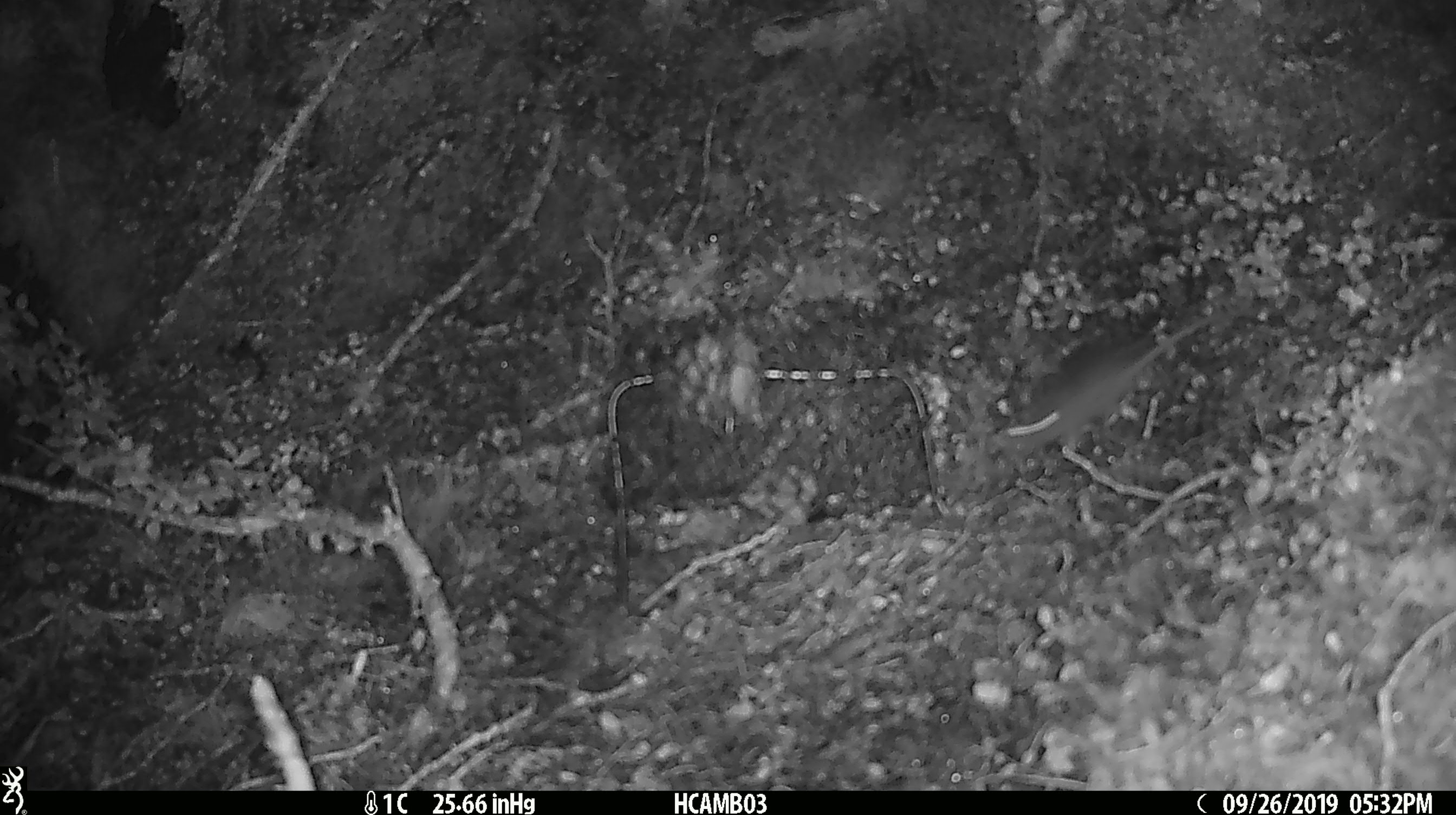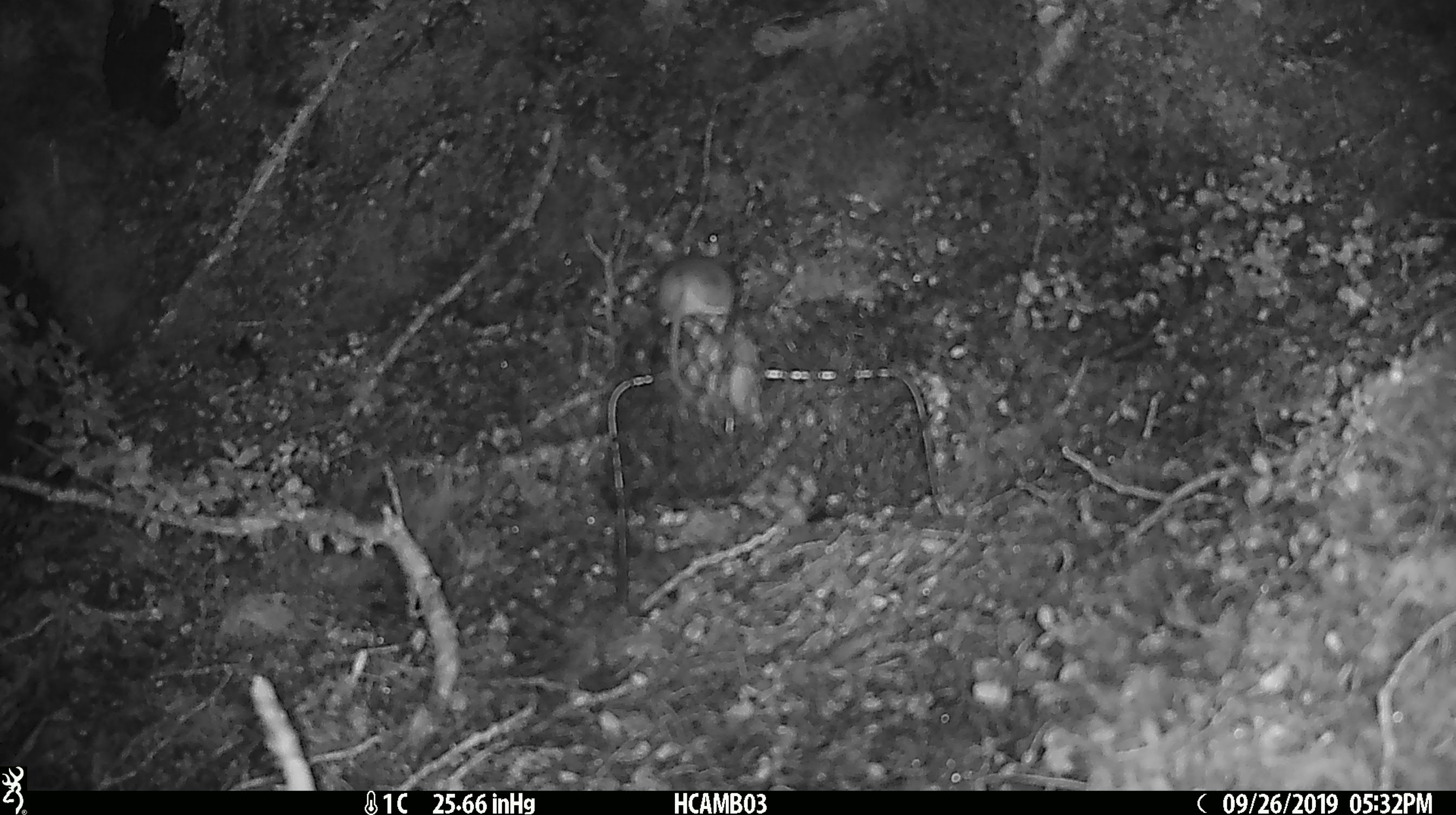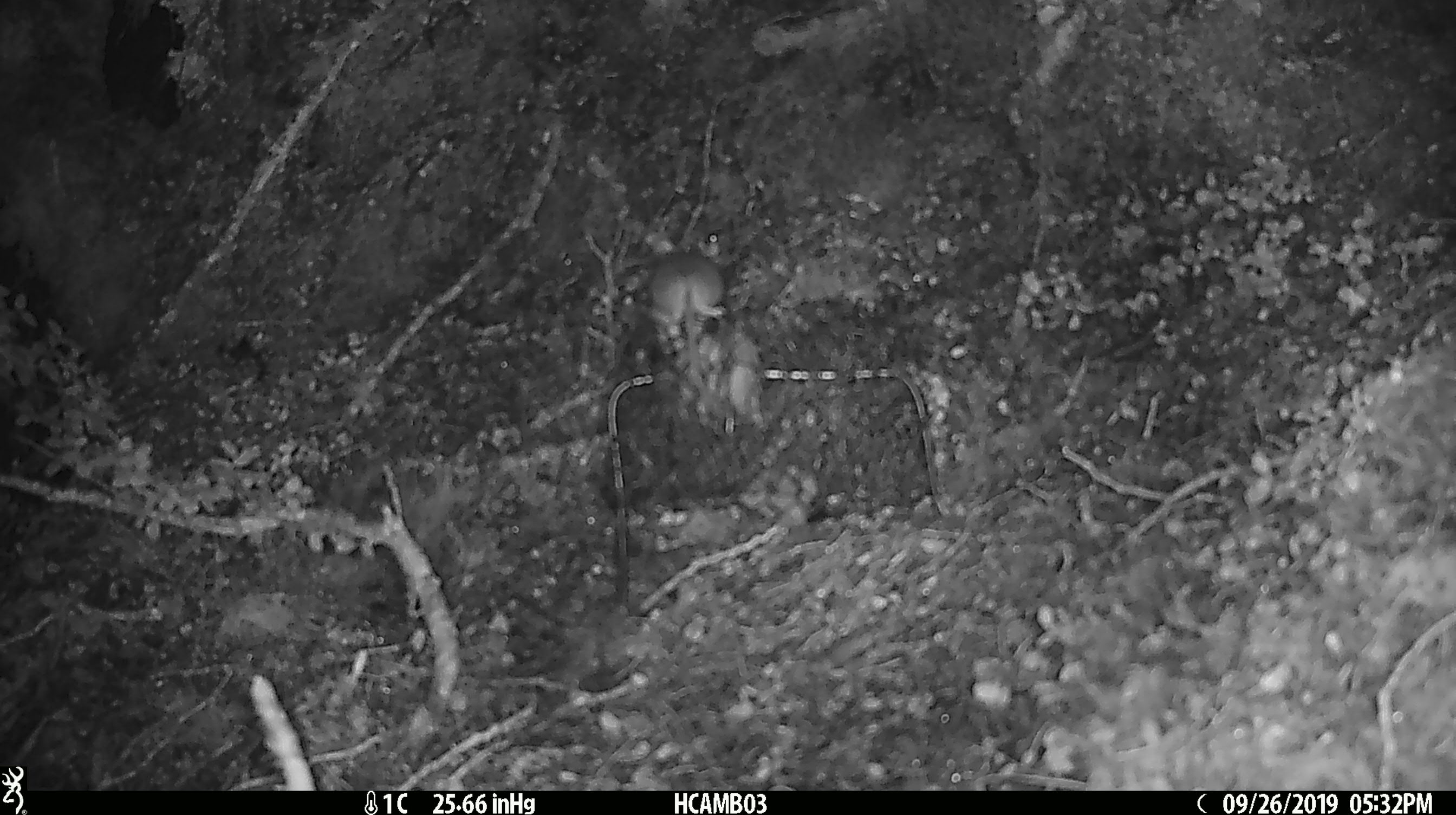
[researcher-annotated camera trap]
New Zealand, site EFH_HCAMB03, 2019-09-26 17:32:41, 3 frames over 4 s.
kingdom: Animalia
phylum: Chordata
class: Mammalia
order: Rodentia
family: Muridae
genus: Mus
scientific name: Mus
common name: mouse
Mouse (Mus).